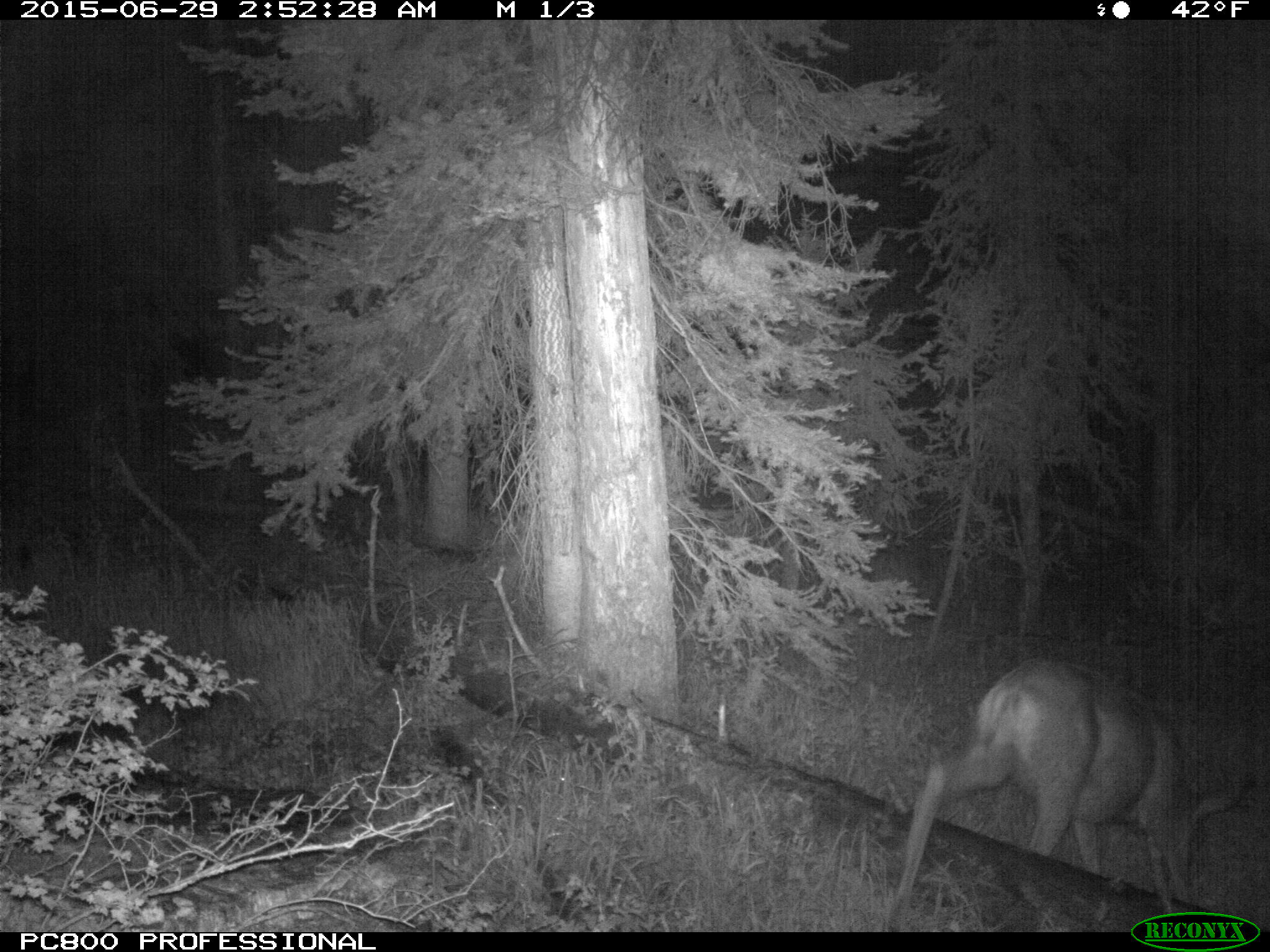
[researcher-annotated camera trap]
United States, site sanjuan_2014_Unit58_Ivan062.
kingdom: Animalia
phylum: Chordata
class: Mammalia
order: Artiodactyla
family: Cervidae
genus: Odocoileus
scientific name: Odocoileus hemionus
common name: mule deer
Odocoileus hemionus (mule deer).